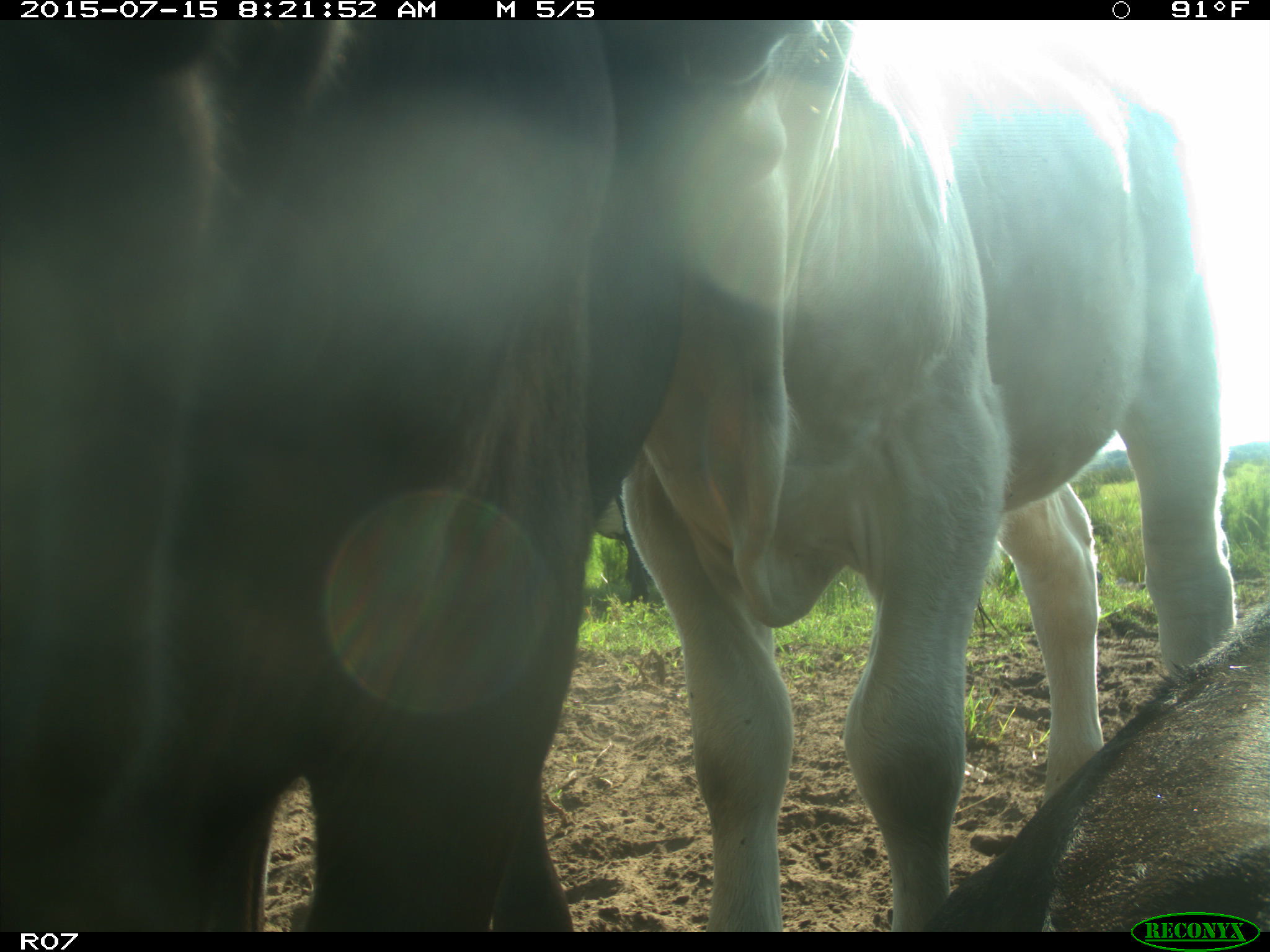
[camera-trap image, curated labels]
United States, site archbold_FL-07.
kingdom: Animalia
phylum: Chordata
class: Mammalia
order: Artiodactyla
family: Bovidae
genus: Bos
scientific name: Bos taurus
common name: domestic cow